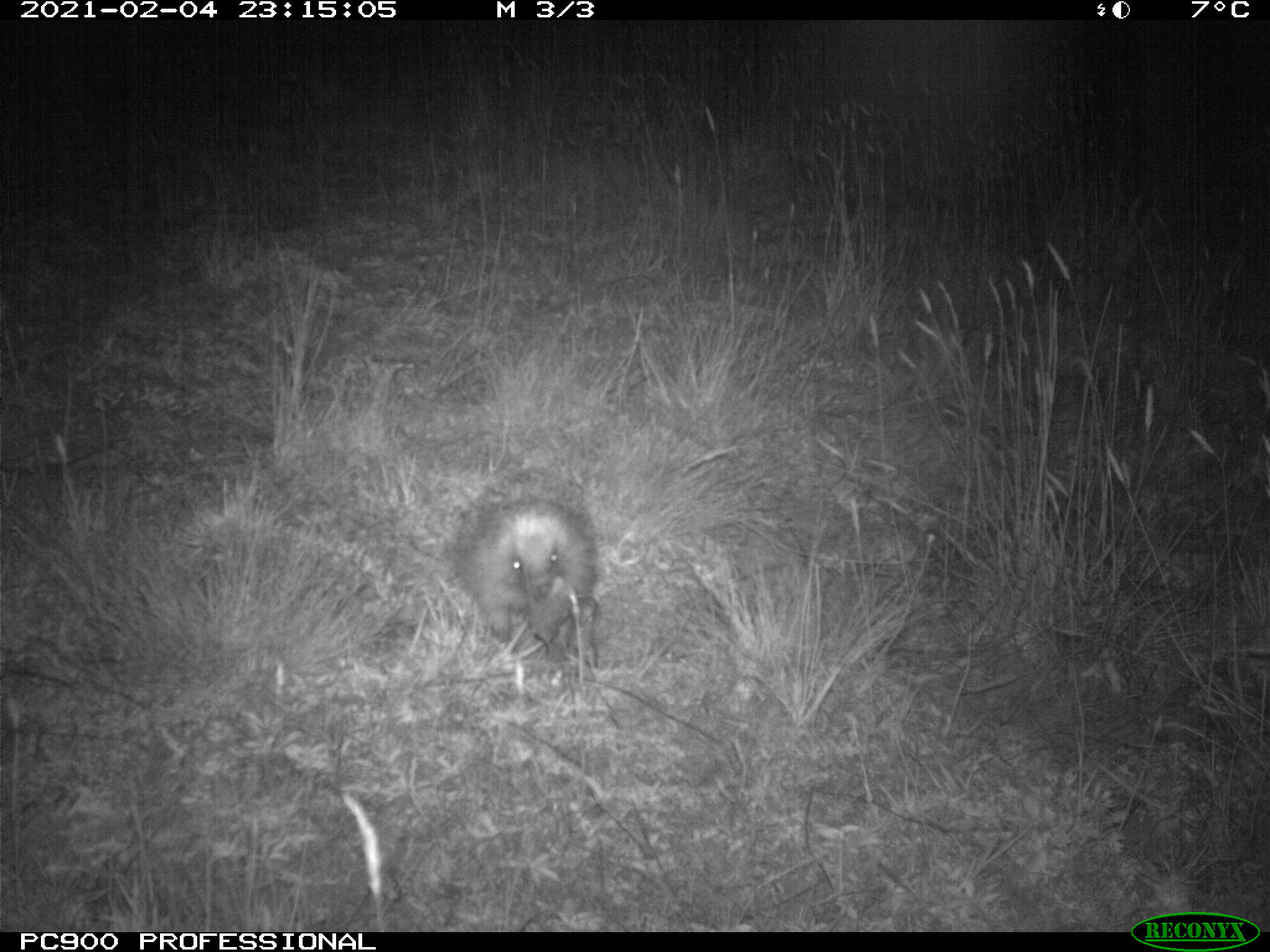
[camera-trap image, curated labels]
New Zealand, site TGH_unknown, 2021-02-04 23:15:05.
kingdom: Animalia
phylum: Chordata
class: Mammalia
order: Eulipotyphla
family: Erinaceidae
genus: Erinaceus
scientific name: Erinaceus europaeus europaeus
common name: european hedgehog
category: hedgehog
Hedgehog (european hedgehog) (Erinaceus europaeus europaeus).